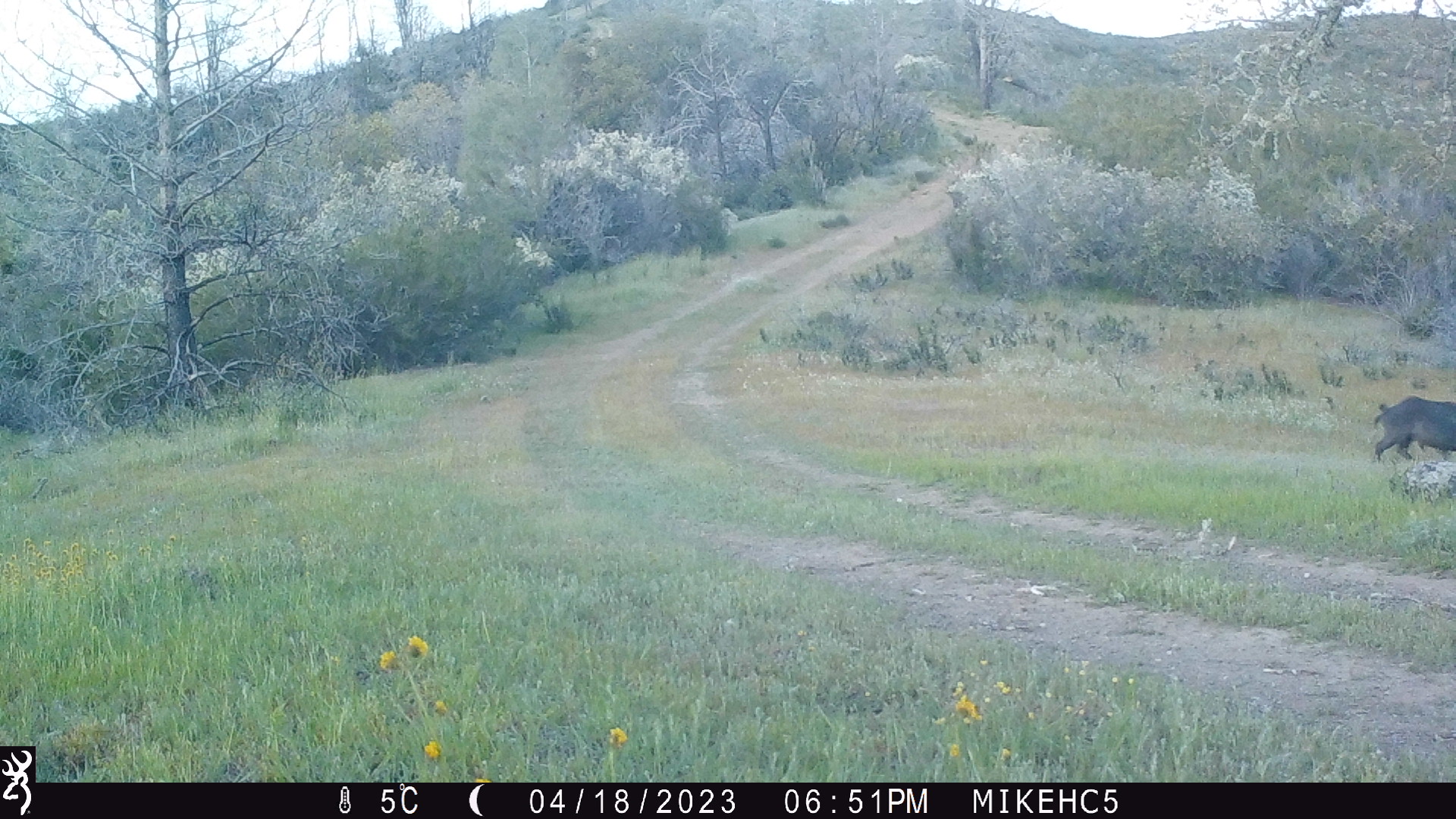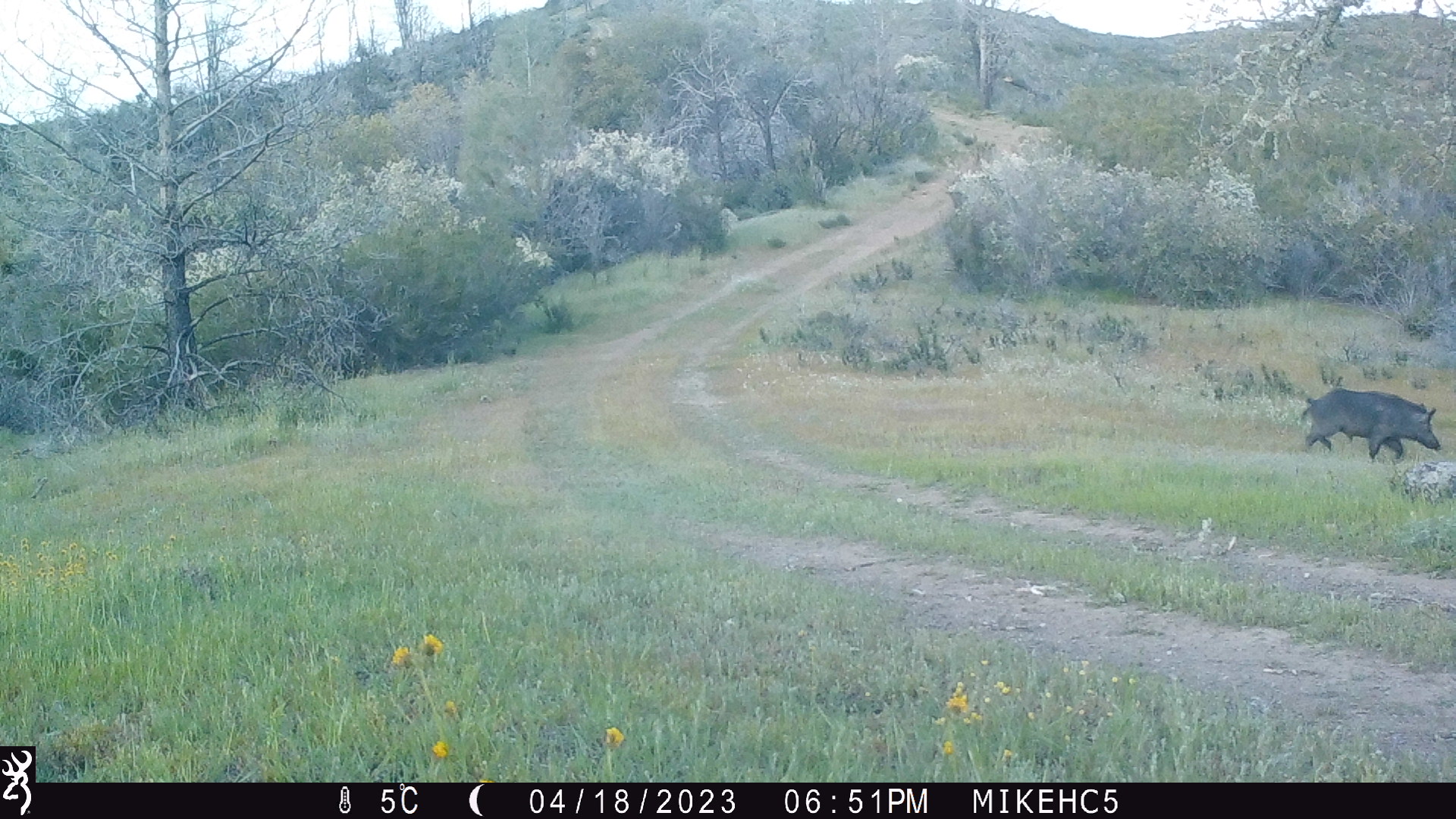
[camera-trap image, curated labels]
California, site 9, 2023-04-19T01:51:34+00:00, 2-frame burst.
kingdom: Animalia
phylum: Chordata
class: Mammalia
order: Artiodactyla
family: Suidae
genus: Sus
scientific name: Sus scrofa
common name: wild boar